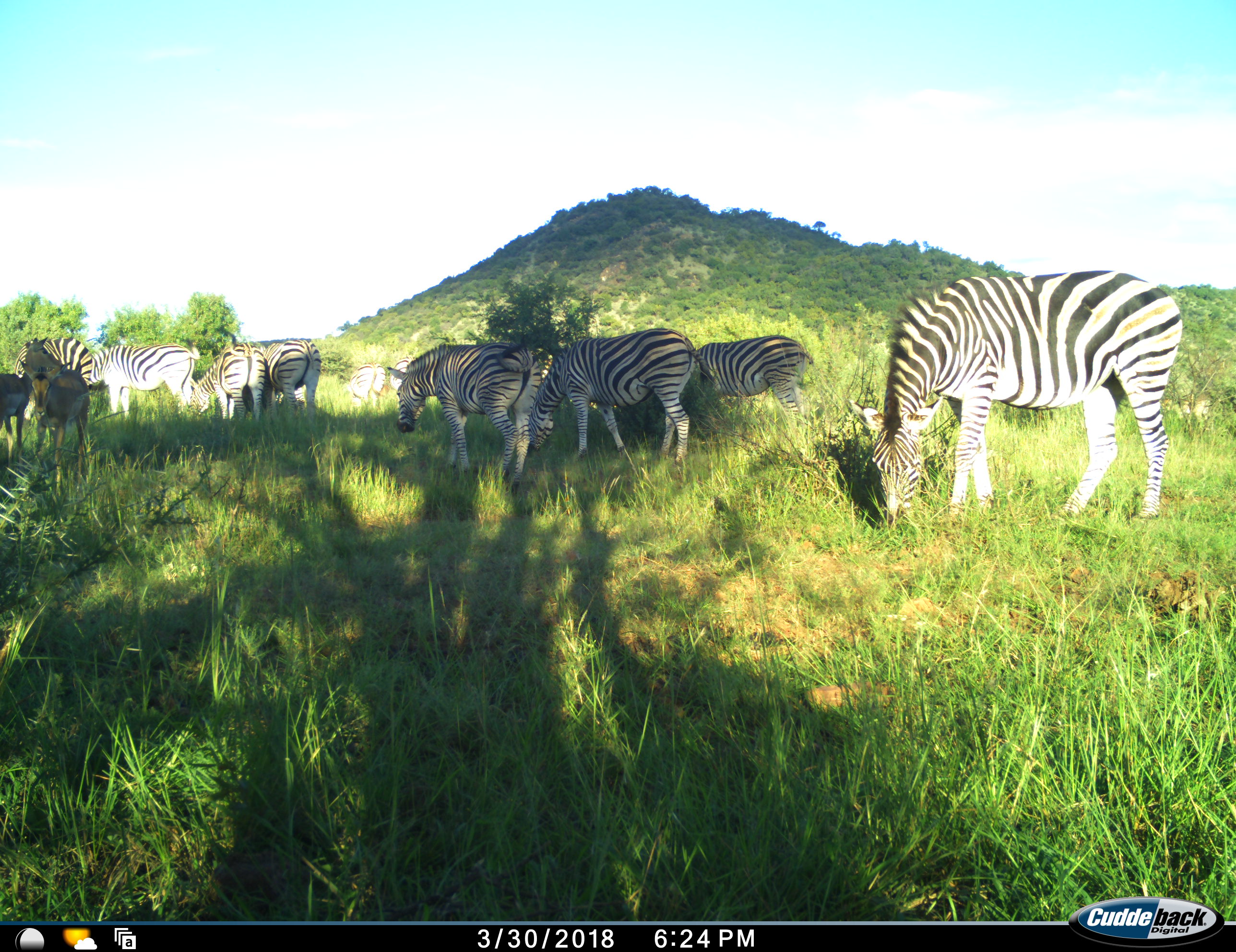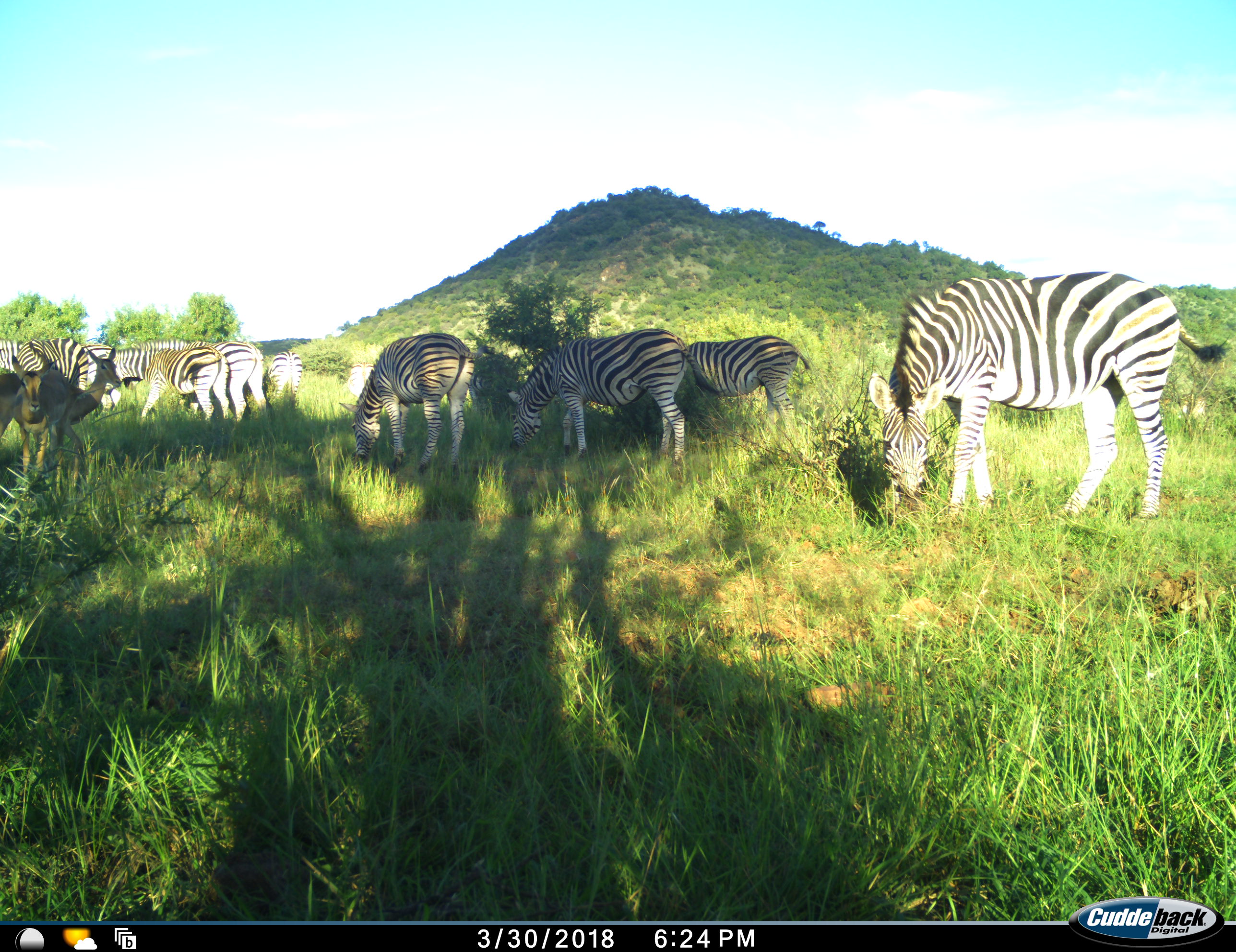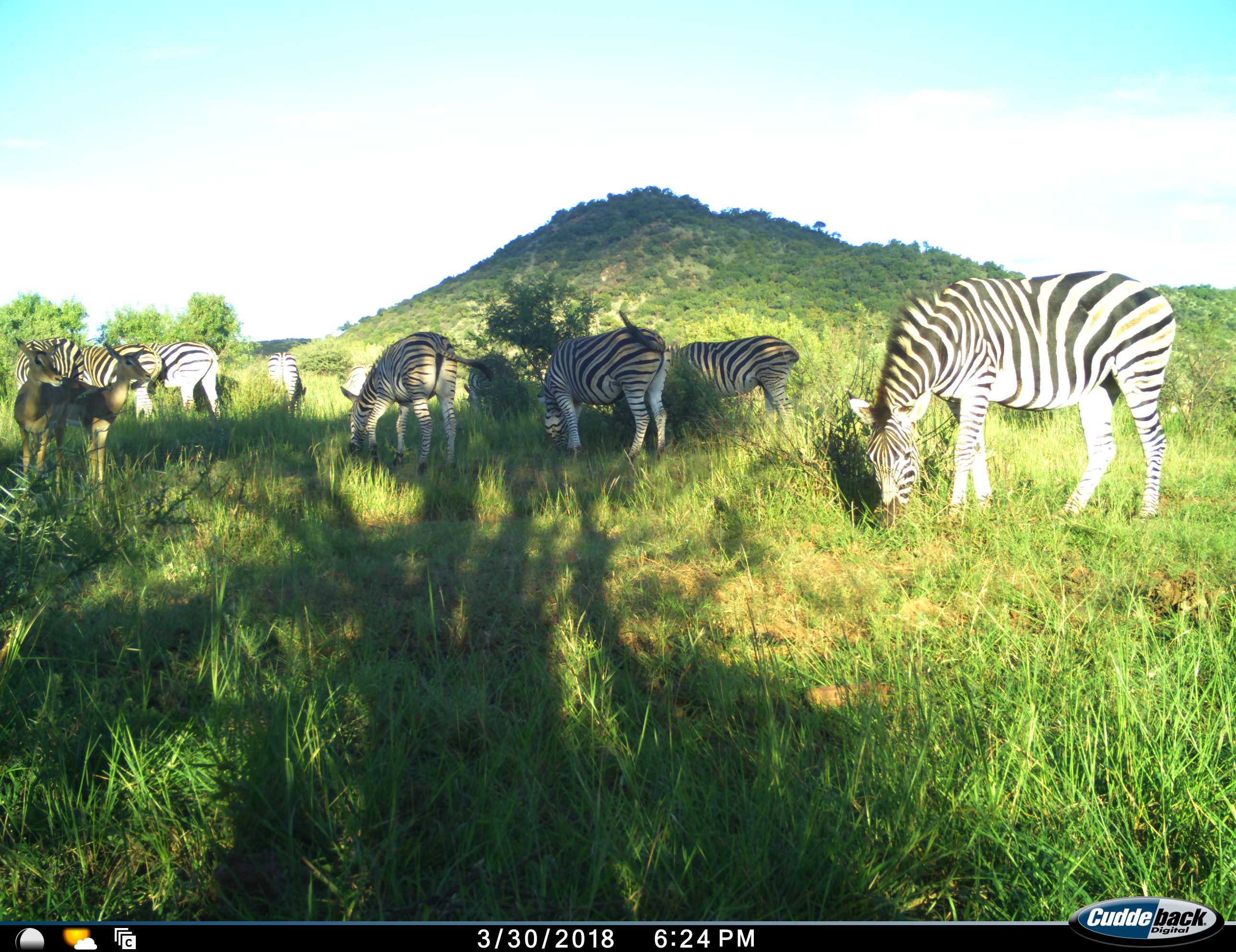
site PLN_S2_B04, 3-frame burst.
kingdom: Animalia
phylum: Chordata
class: Mammalia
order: Artiodactyla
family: Bovidae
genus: Aepyceros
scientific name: Aepyceros melampus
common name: impala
Impala (Aepyceros melampus), count 2. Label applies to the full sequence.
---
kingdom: Animalia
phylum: Chordata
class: Mammalia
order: Perissodactyla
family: Equidae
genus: Equus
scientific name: Equus quagga burchellii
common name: burchell's zebra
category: zebraburchells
Zebraburchells (burchell's zebra) (Equus quagga burchellii), count 11-50. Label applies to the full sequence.